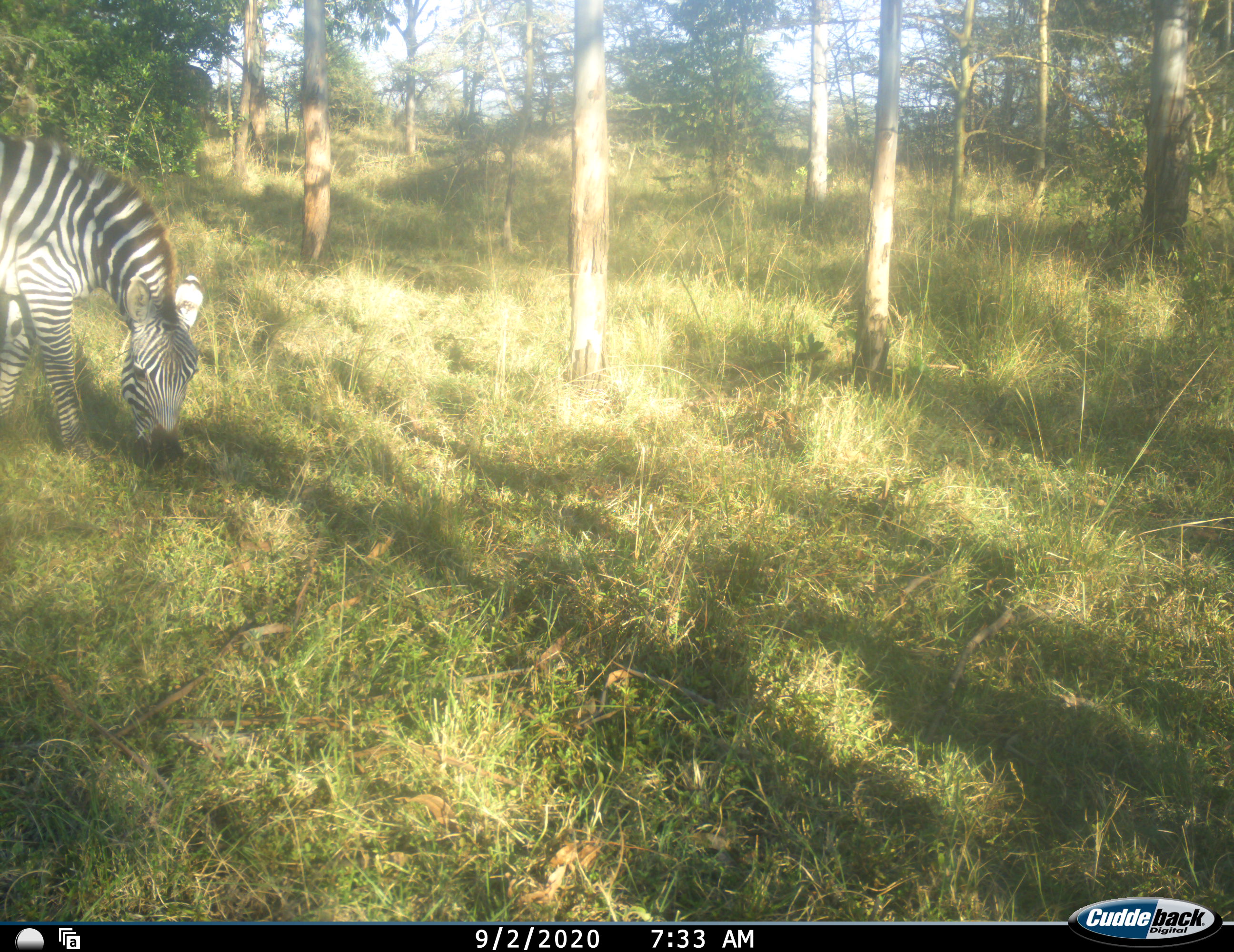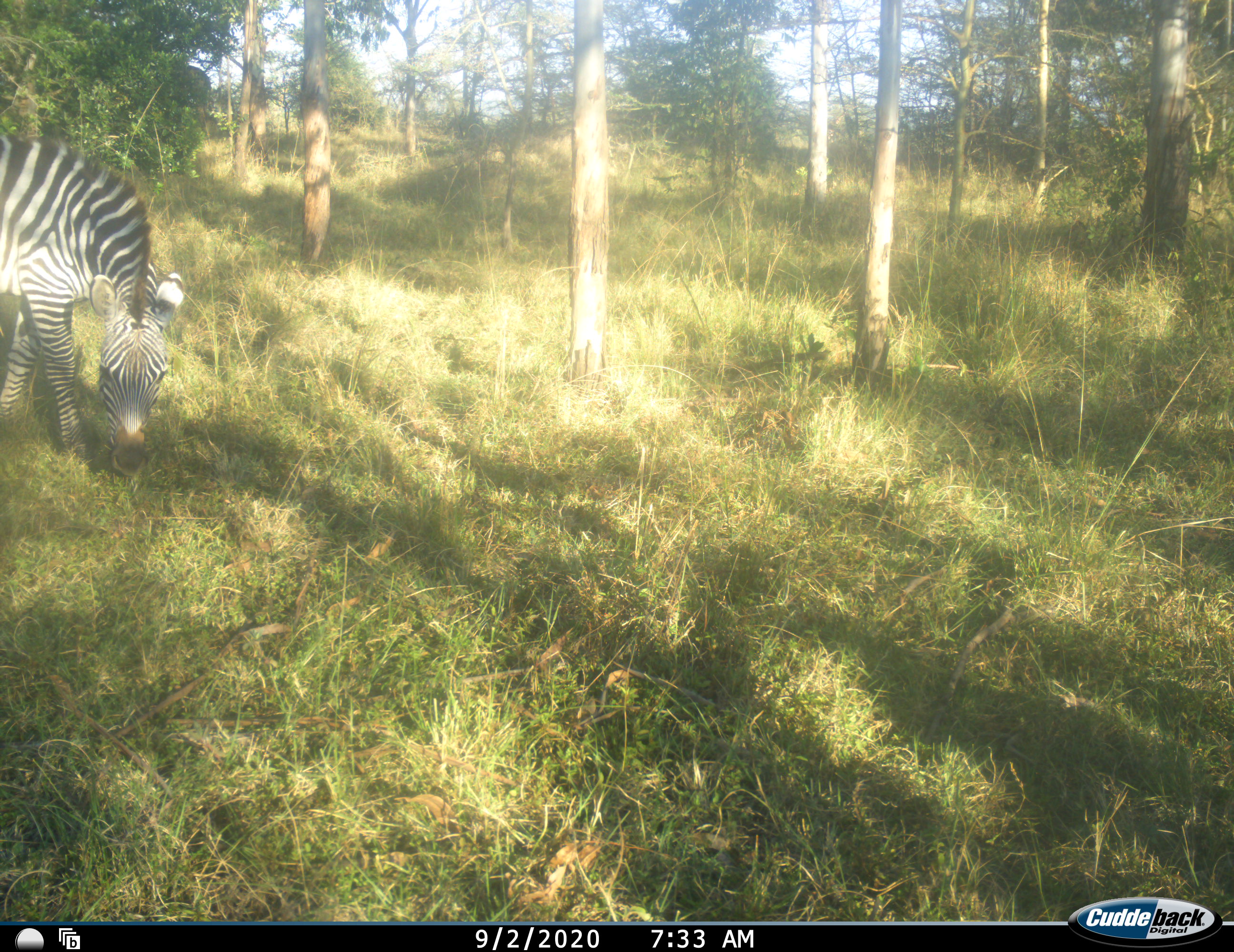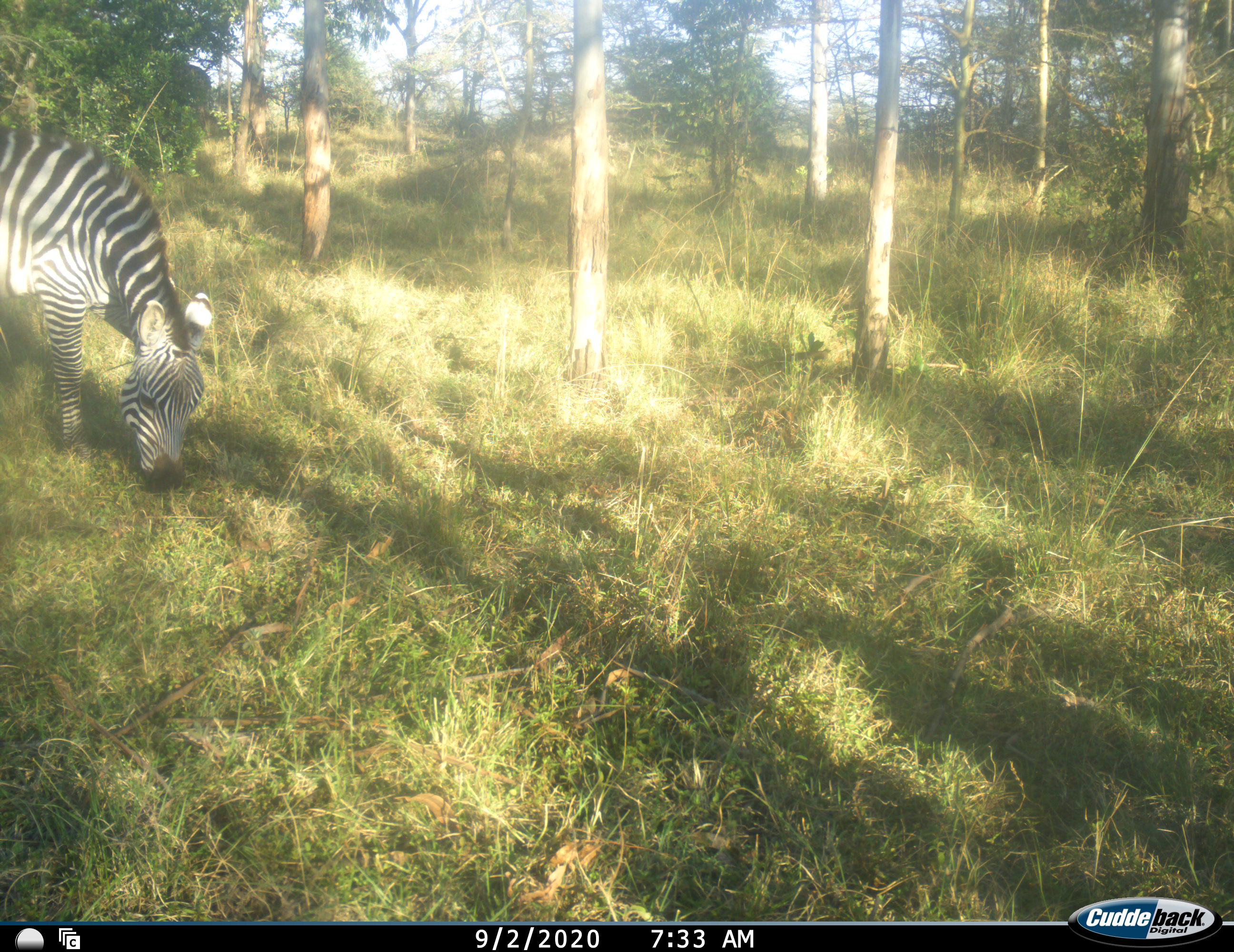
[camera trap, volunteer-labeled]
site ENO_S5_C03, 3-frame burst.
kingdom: Animalia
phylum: Chordata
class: Mammalia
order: Perissodactyla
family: Equidae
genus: Equus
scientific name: Equus quagga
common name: plains zebra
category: zebraplains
Zebraplains (plains zebra) (Equus quagga), count 1. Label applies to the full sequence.